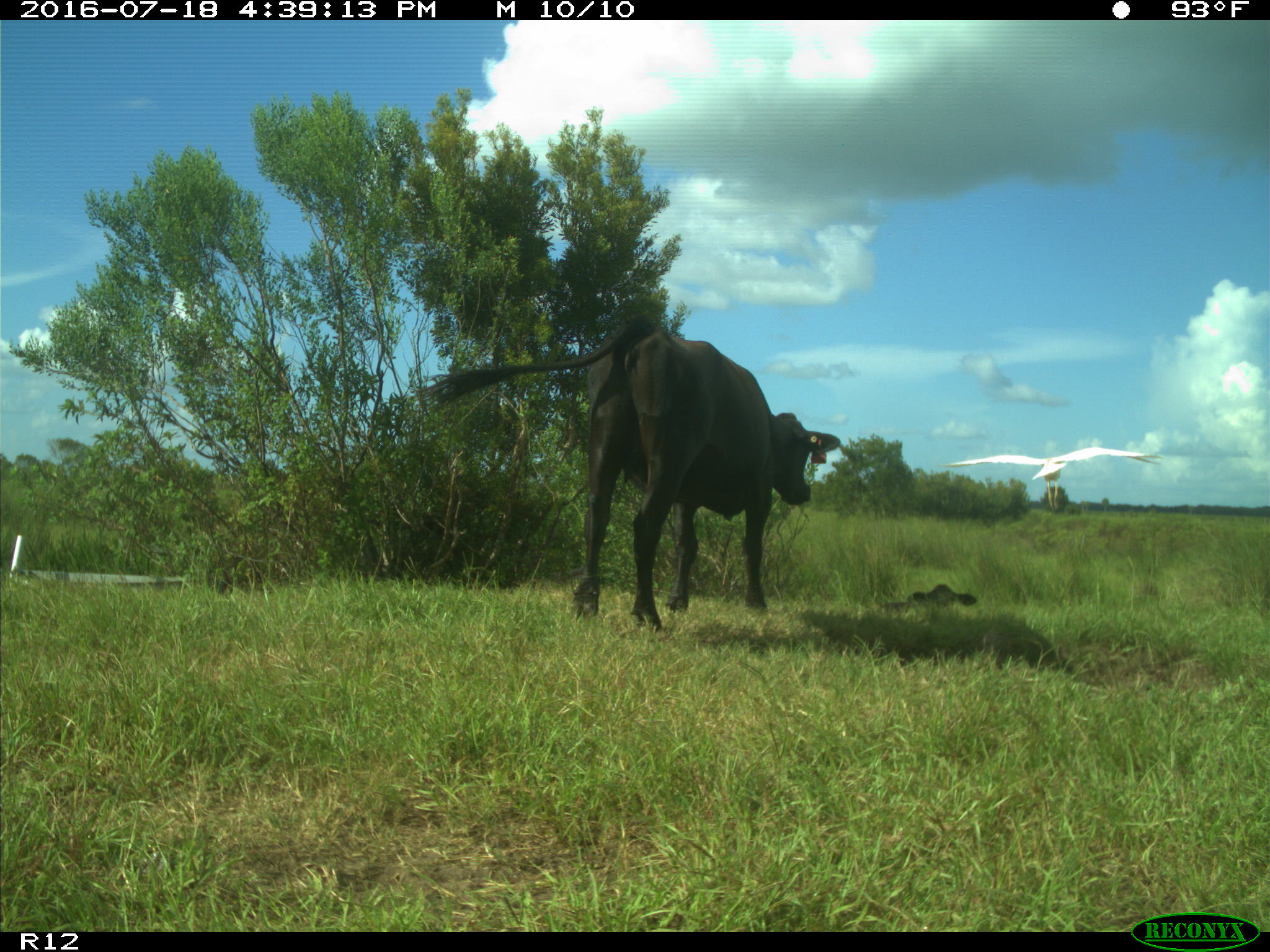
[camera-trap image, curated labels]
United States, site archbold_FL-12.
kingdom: Animalia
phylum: Chordata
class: Mammalia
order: Artiodactyla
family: Bovidae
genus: Bos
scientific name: Bos taurus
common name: domestic cow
Bos taurus (domestic cow).